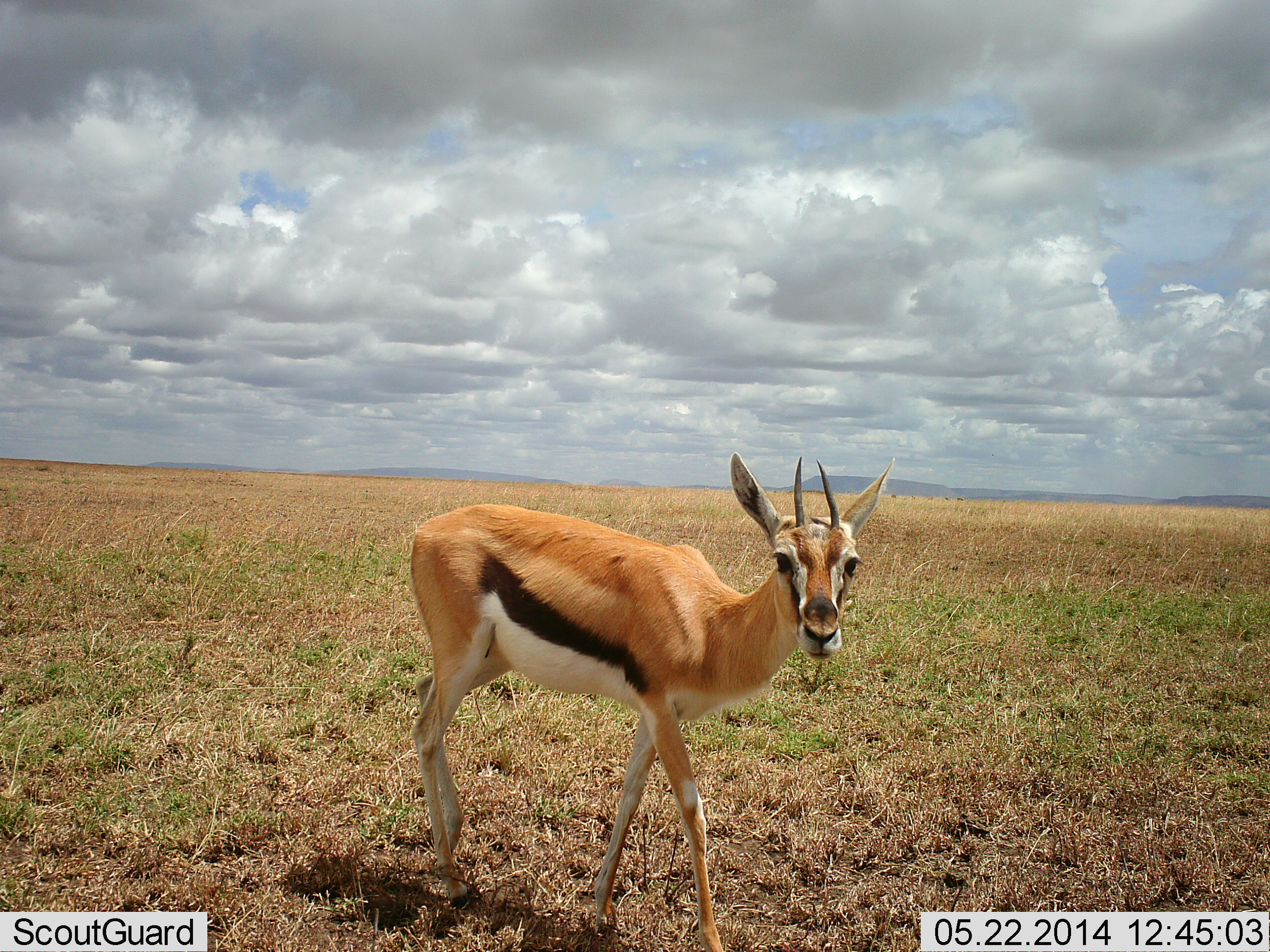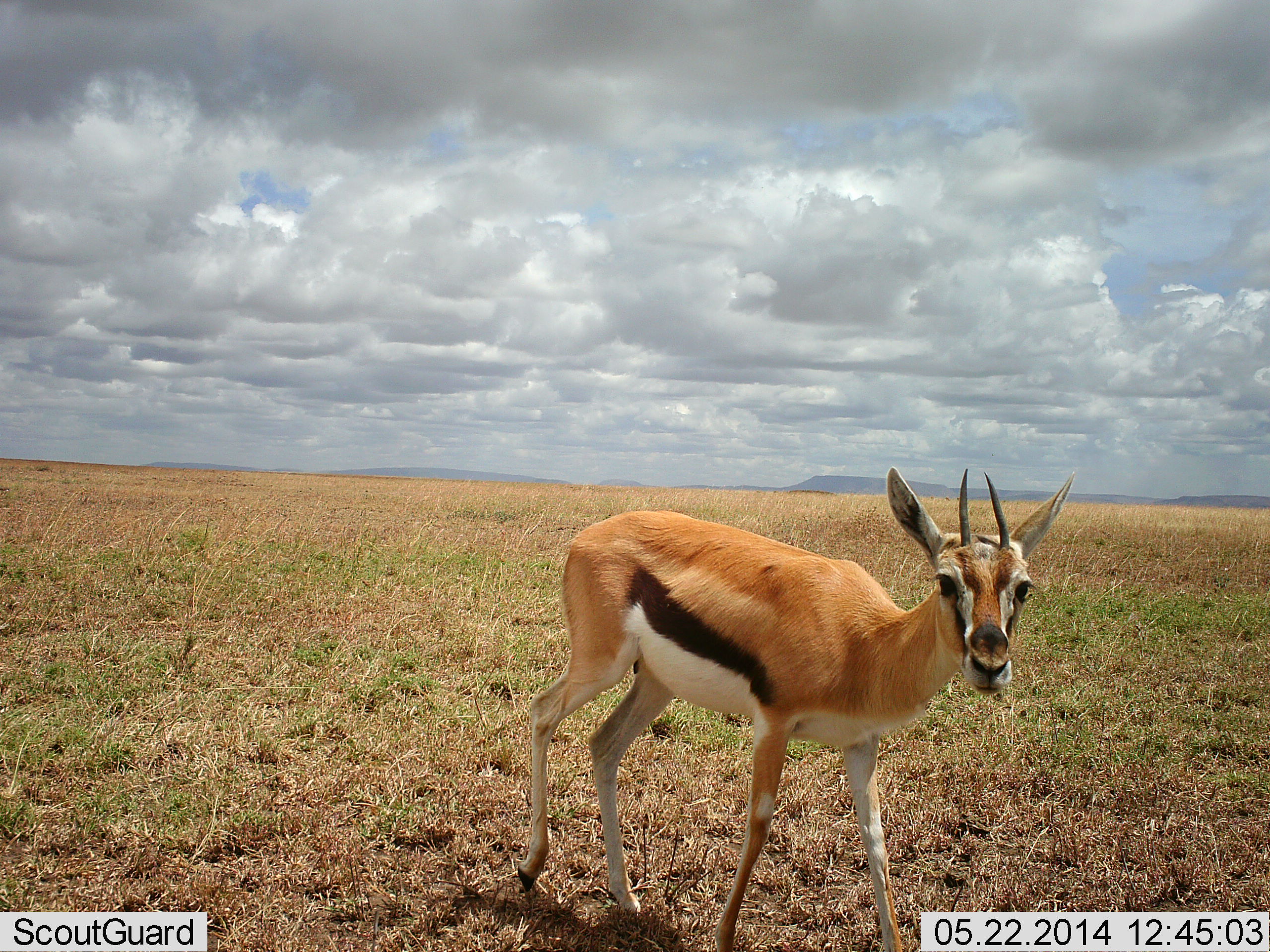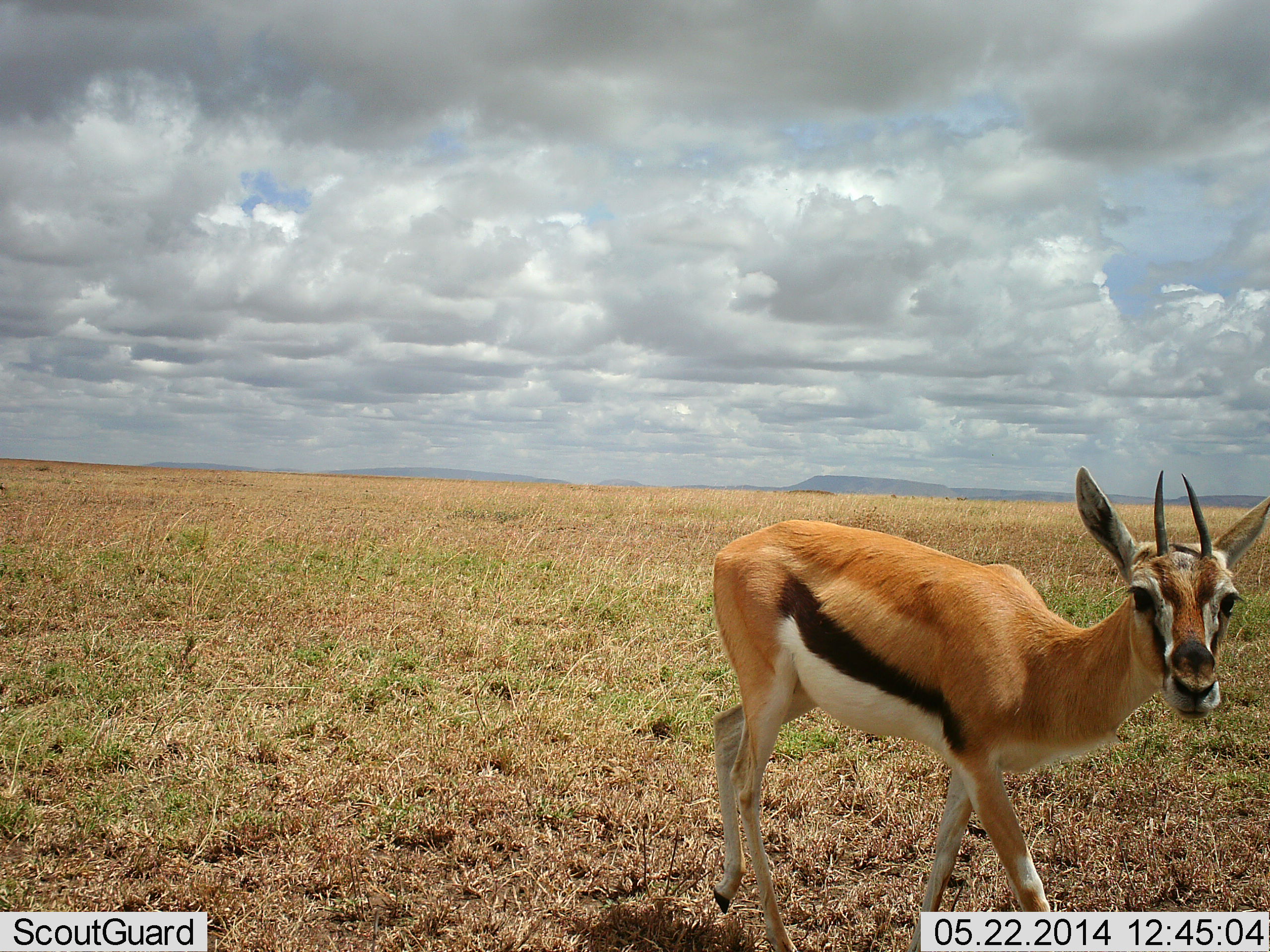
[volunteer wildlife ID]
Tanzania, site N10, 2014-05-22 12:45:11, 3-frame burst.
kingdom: Animalia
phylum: Chordata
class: Mammalia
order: Artiodactyla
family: Bovidae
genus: Eudorcas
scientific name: Eudorcas thomsonii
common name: thomson's gazelle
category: gazellethomsons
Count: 1.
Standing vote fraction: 10%.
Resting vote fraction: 0%.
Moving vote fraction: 80%.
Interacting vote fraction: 10%.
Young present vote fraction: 0%.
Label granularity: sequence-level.